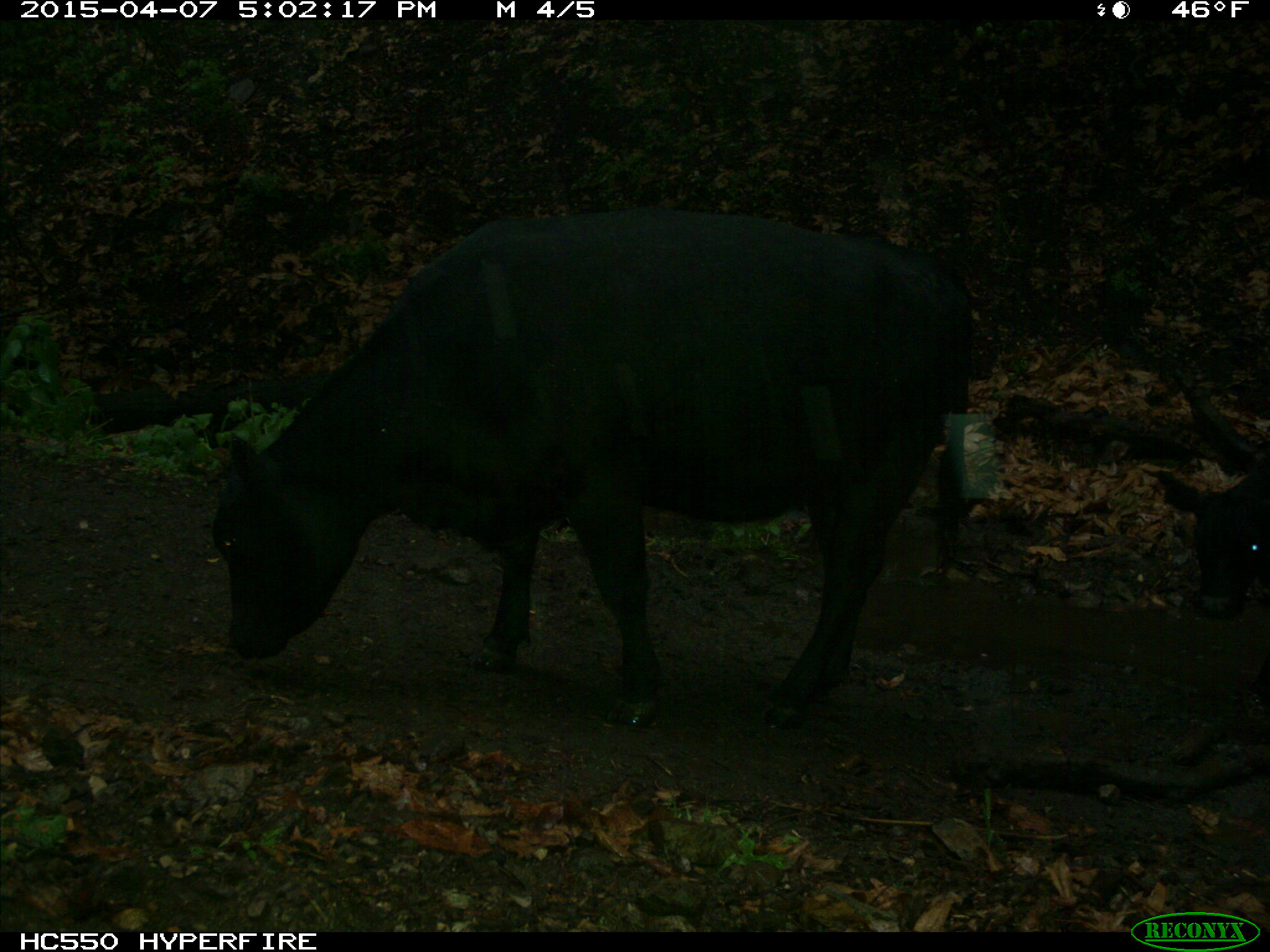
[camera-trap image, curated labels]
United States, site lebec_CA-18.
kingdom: Animalia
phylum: Chordata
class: Mammalia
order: Artiodactyla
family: Bovidae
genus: Bos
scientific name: Bos taurus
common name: domestic cow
Bos taurus (domestic cow).